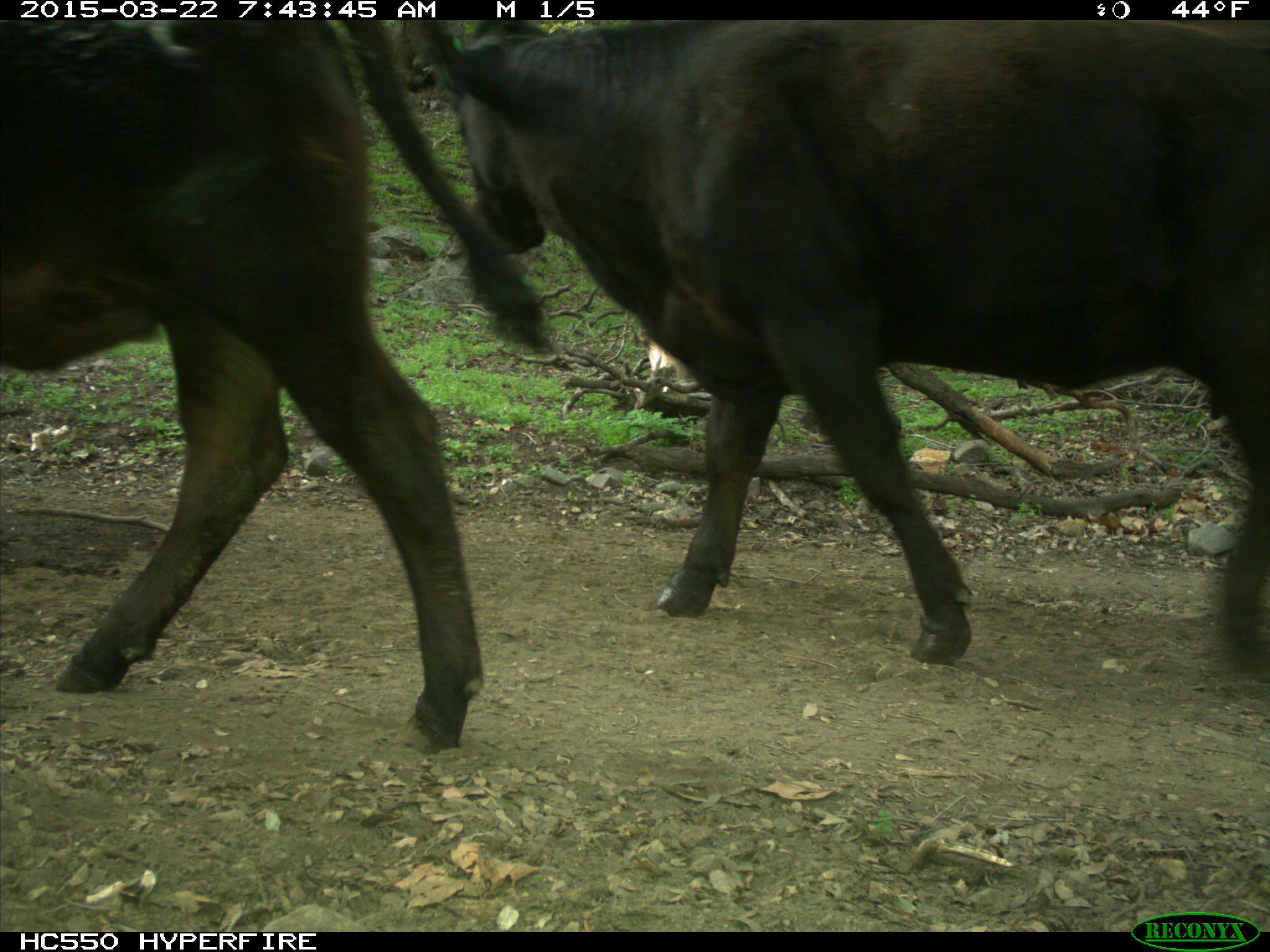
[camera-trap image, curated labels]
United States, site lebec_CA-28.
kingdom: Animalia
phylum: Chordata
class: Mammalia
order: Artiodactyla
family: Bovidae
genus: Bos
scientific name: Bos taurus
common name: domestic cow